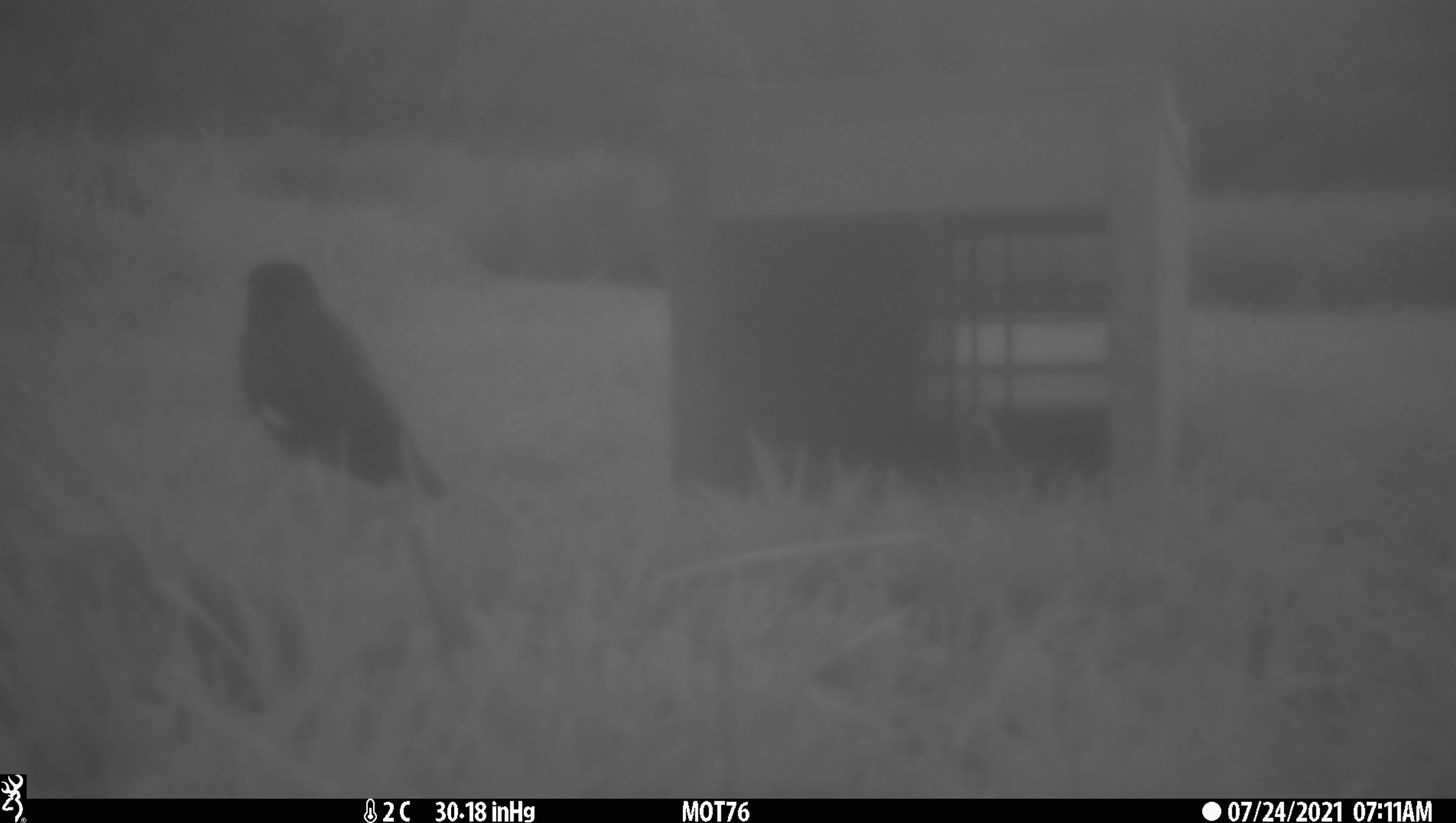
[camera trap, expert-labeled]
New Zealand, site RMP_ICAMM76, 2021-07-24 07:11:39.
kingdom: Animalia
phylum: Chordata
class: Aves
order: Passeriformes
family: Sturnidae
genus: Acridotheres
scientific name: Acridotheres tristis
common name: common myna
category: myna